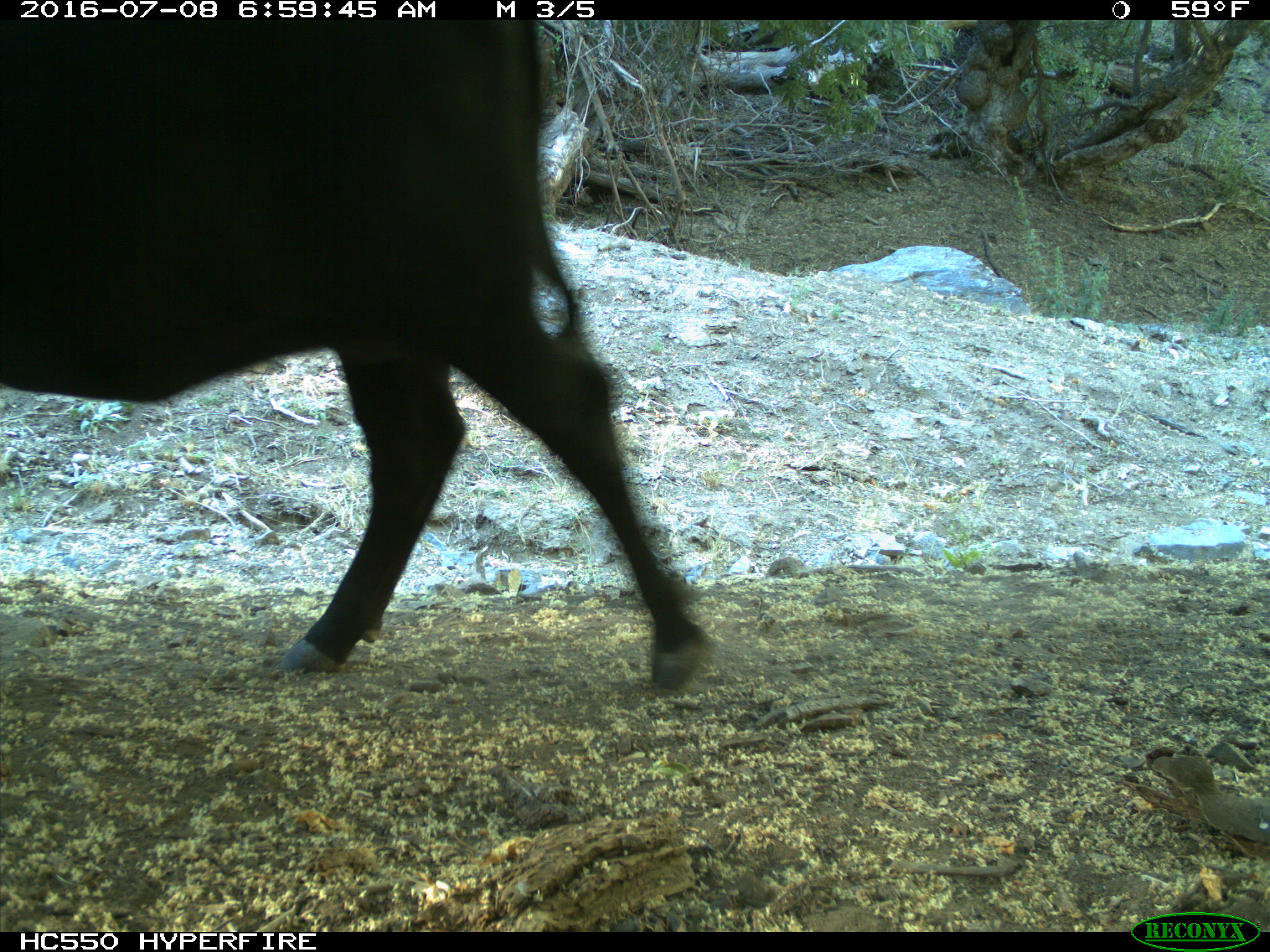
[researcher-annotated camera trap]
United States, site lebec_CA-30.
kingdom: Animalia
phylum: Chordata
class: Mammalia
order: Artiodactyla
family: Bovidae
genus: Bos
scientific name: Bos taurus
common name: domestic cow